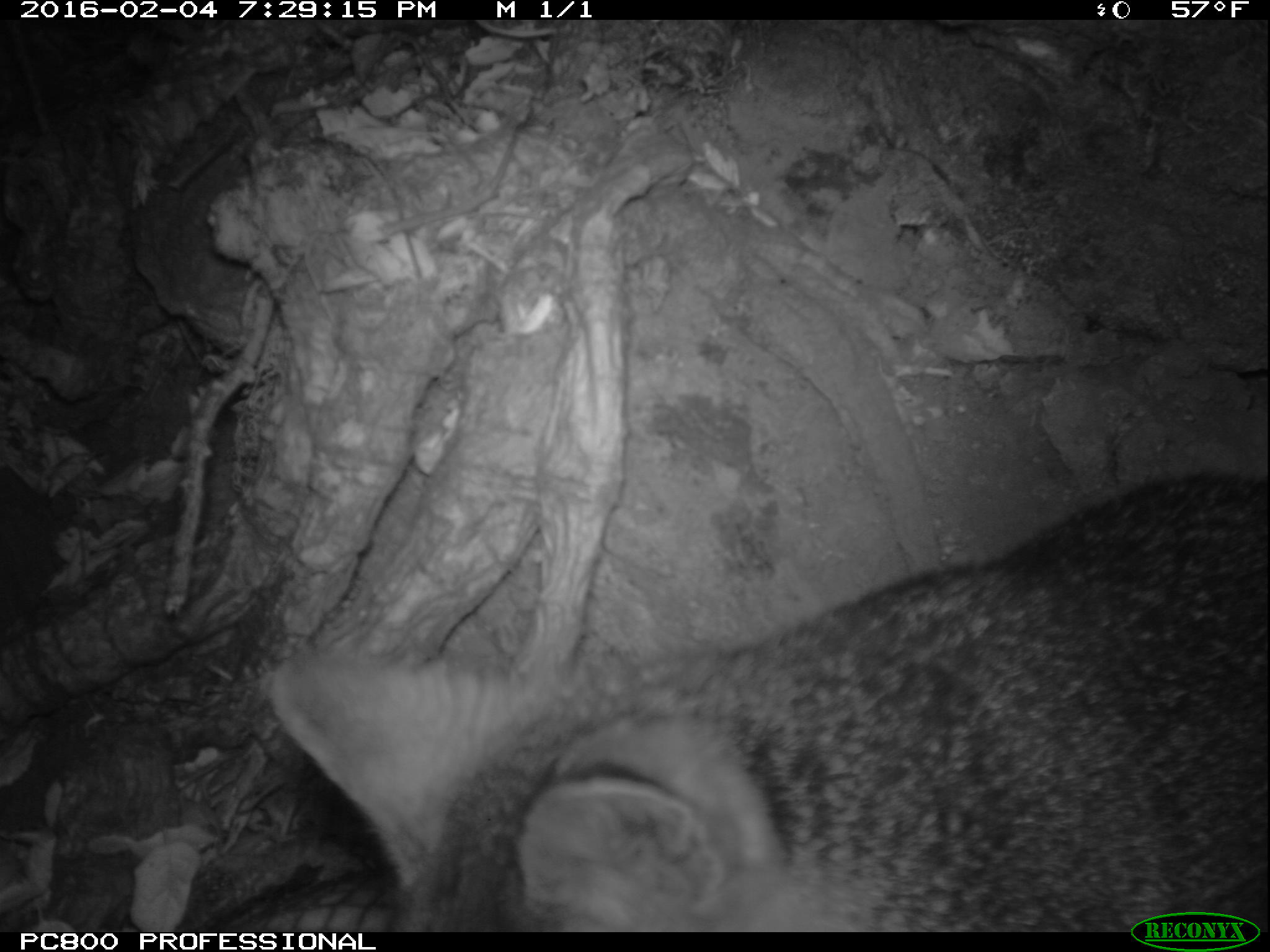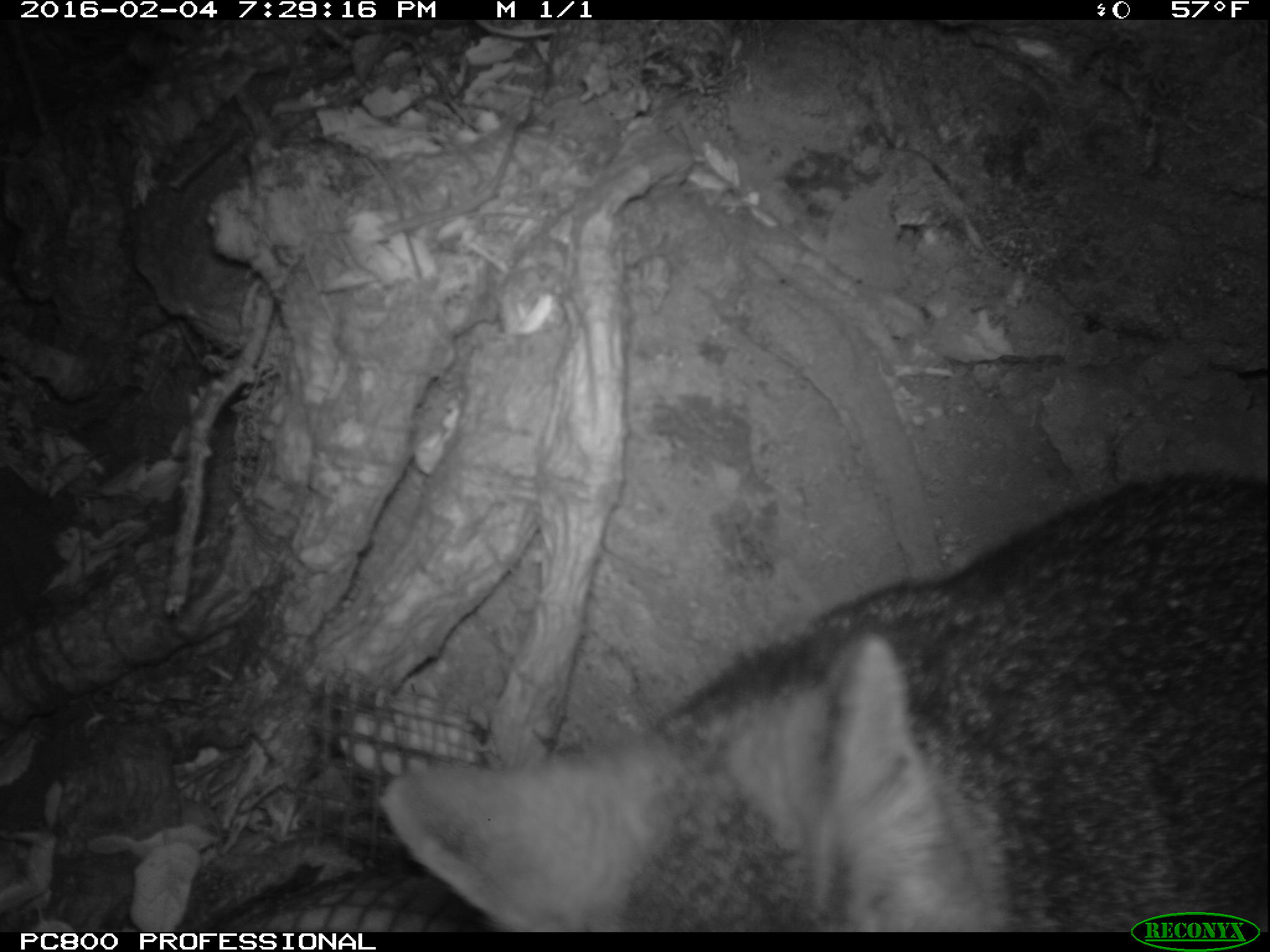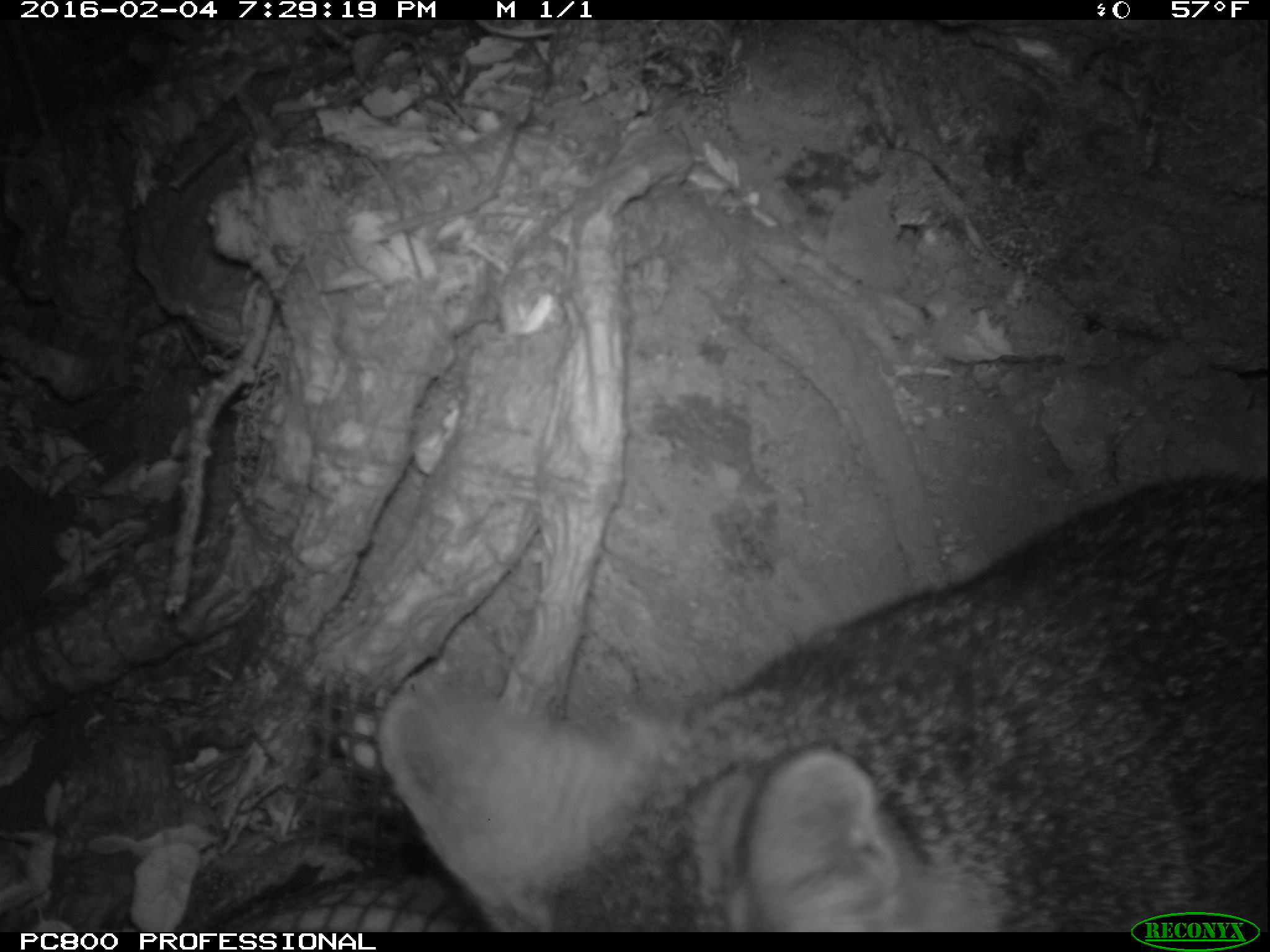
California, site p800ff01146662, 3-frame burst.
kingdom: Animalia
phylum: Chordata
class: Mammalia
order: Carnivora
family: Canidae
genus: Urocyon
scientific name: Urocyon littoralis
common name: island fox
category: fox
Fox (island fox) (Urocyon littoralis).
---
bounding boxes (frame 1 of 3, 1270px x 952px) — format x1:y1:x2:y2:
fox: 267:473:1269:930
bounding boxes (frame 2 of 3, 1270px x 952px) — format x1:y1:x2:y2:
fox: 383:469:1268:932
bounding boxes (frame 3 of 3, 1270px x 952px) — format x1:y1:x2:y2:
fox: 378:465:1269:930